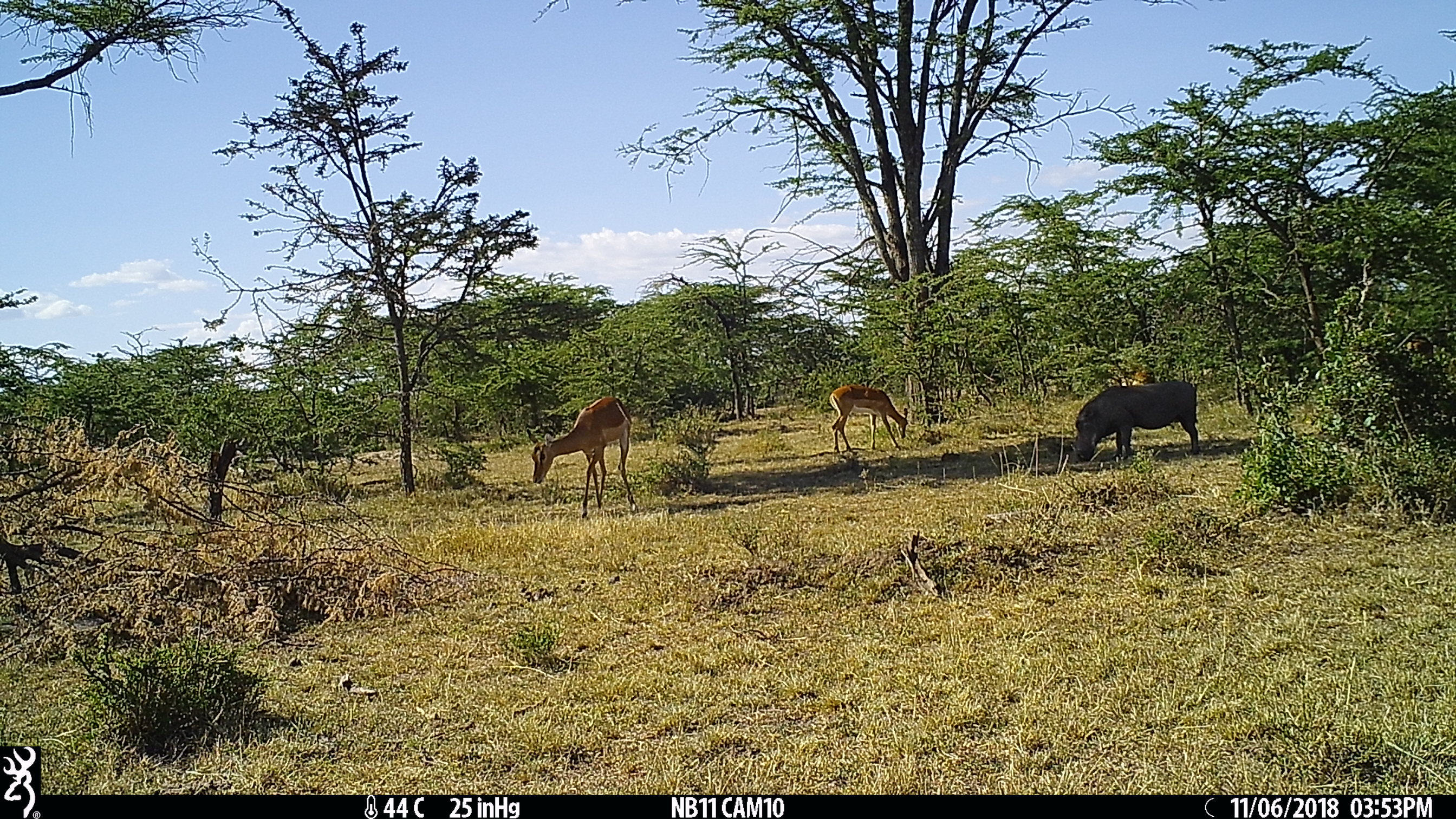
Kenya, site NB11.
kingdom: Animalia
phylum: Chordata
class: Mammalia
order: Artiodactyla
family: Bovidae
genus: Aepyceros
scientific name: Aepyceros melampus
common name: impala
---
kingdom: Animalia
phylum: Chordata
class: Mammalia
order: Artiodactyla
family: Suidae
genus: Phacochoerus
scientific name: Phacochoerus africanus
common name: common warthog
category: warthog